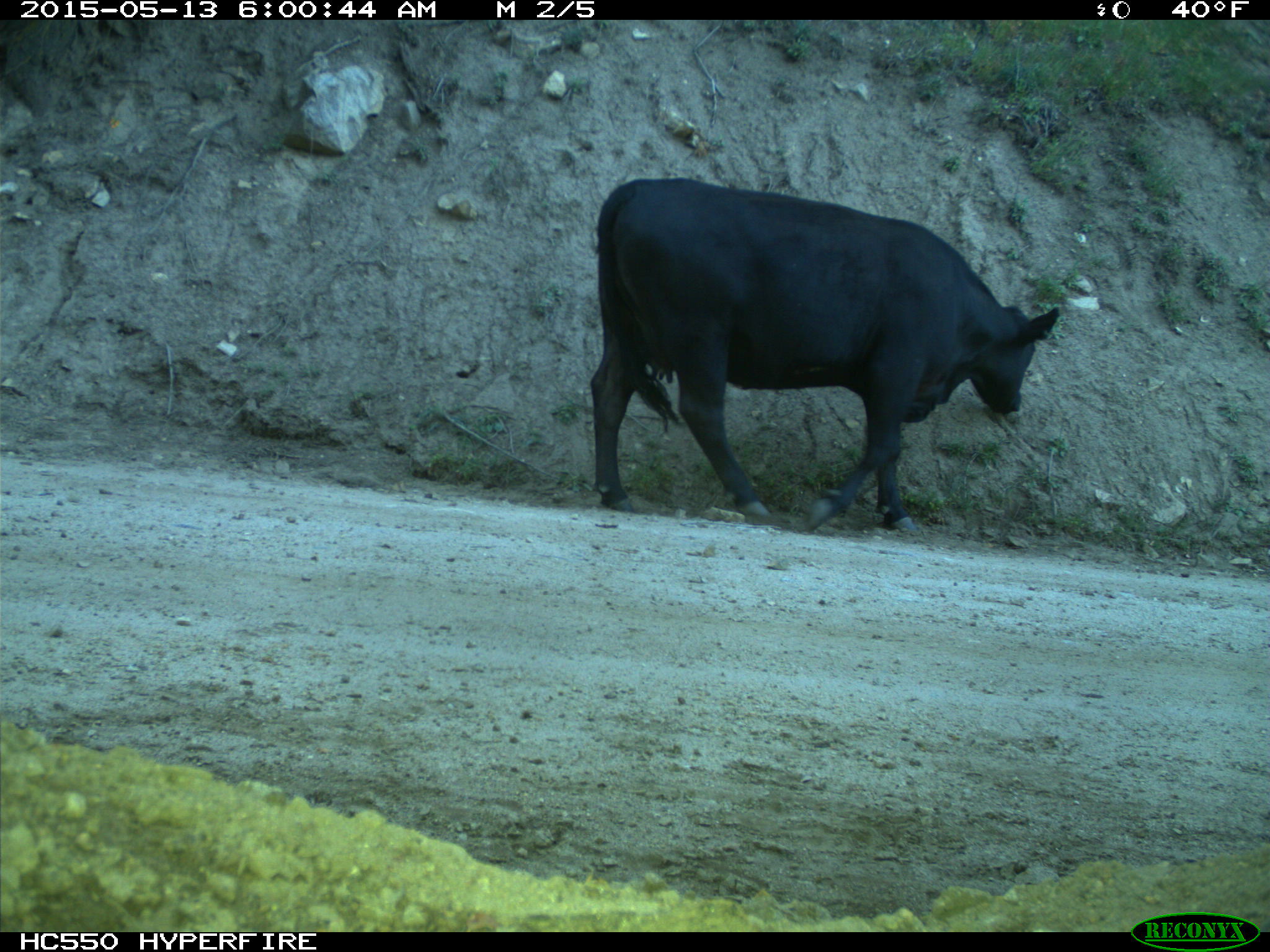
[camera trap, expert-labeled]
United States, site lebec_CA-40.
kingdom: Animalia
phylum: Chordata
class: Mammalia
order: Artiodactyla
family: Bovidae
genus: Bos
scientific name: Bos taurus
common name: domestic cow